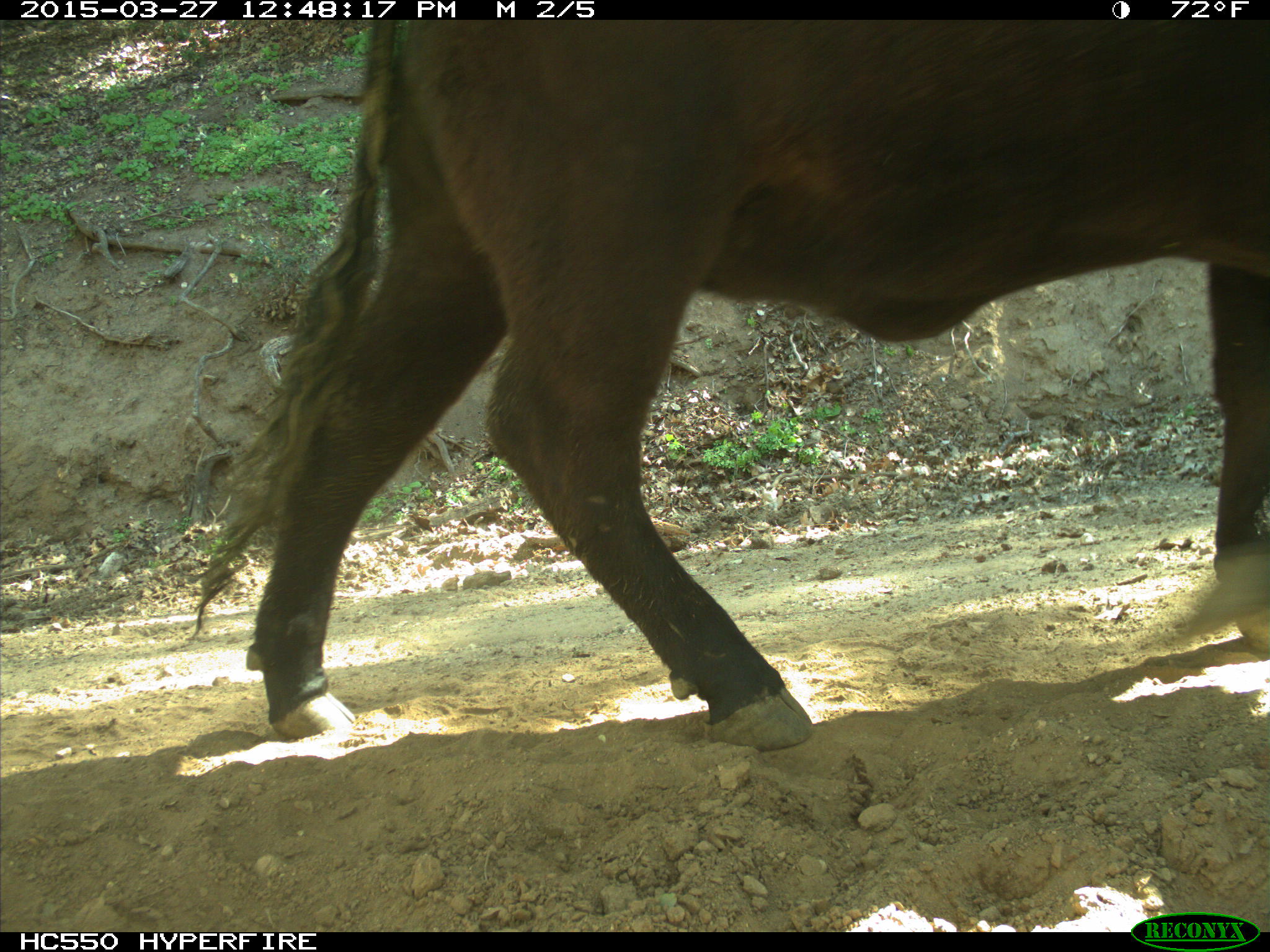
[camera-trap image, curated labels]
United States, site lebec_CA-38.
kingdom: Animalia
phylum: Chordata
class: Mammalia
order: Artiodactyla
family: Bovidae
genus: Bos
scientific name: Bos taurus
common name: domestic cow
Bos taurus (domestic cow).